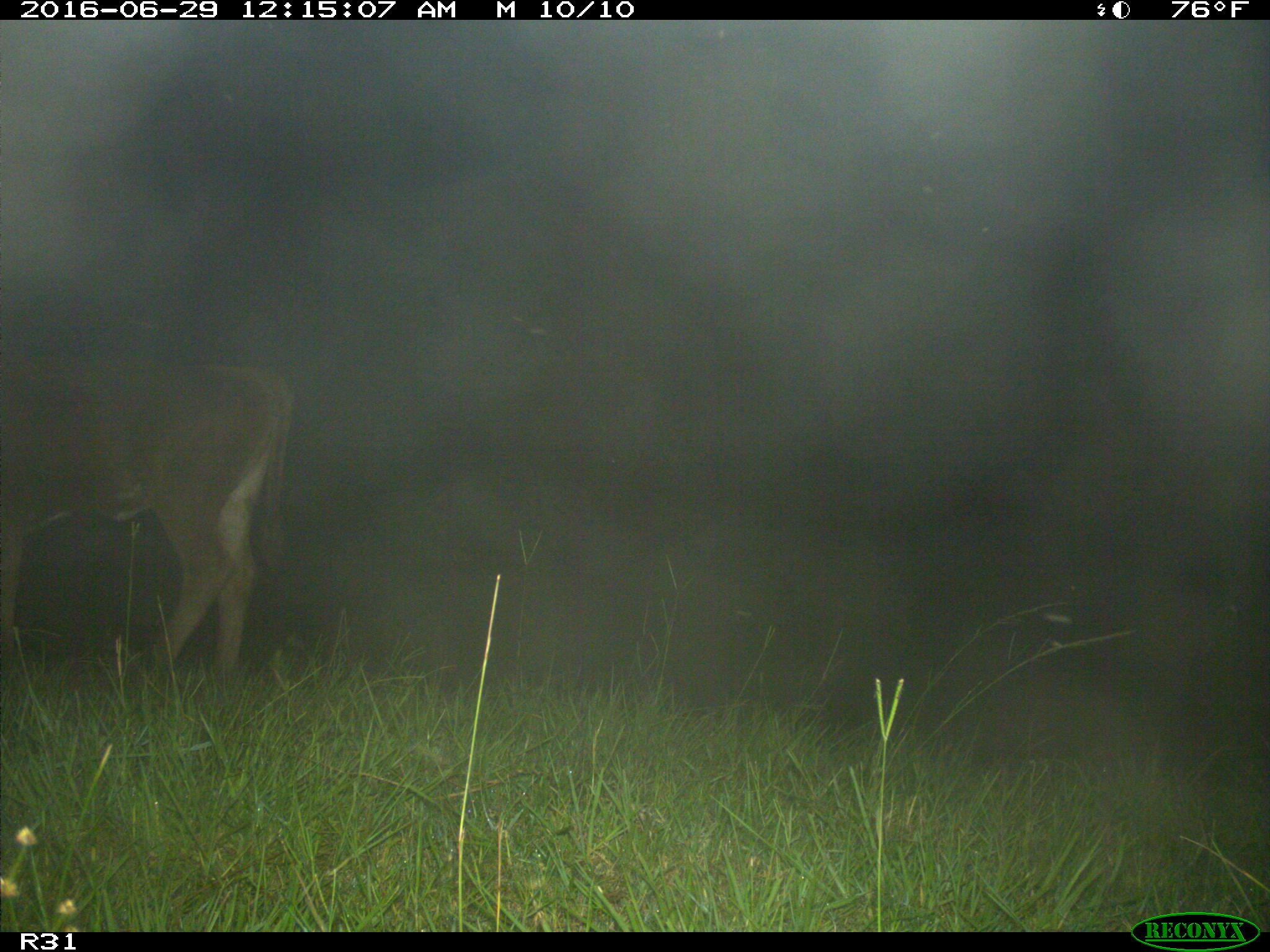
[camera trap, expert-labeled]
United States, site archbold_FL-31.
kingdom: Animalia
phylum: Chordata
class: Mammalia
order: Artiodactyla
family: Bovidae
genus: Bos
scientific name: Bos taurus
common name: domestic cow